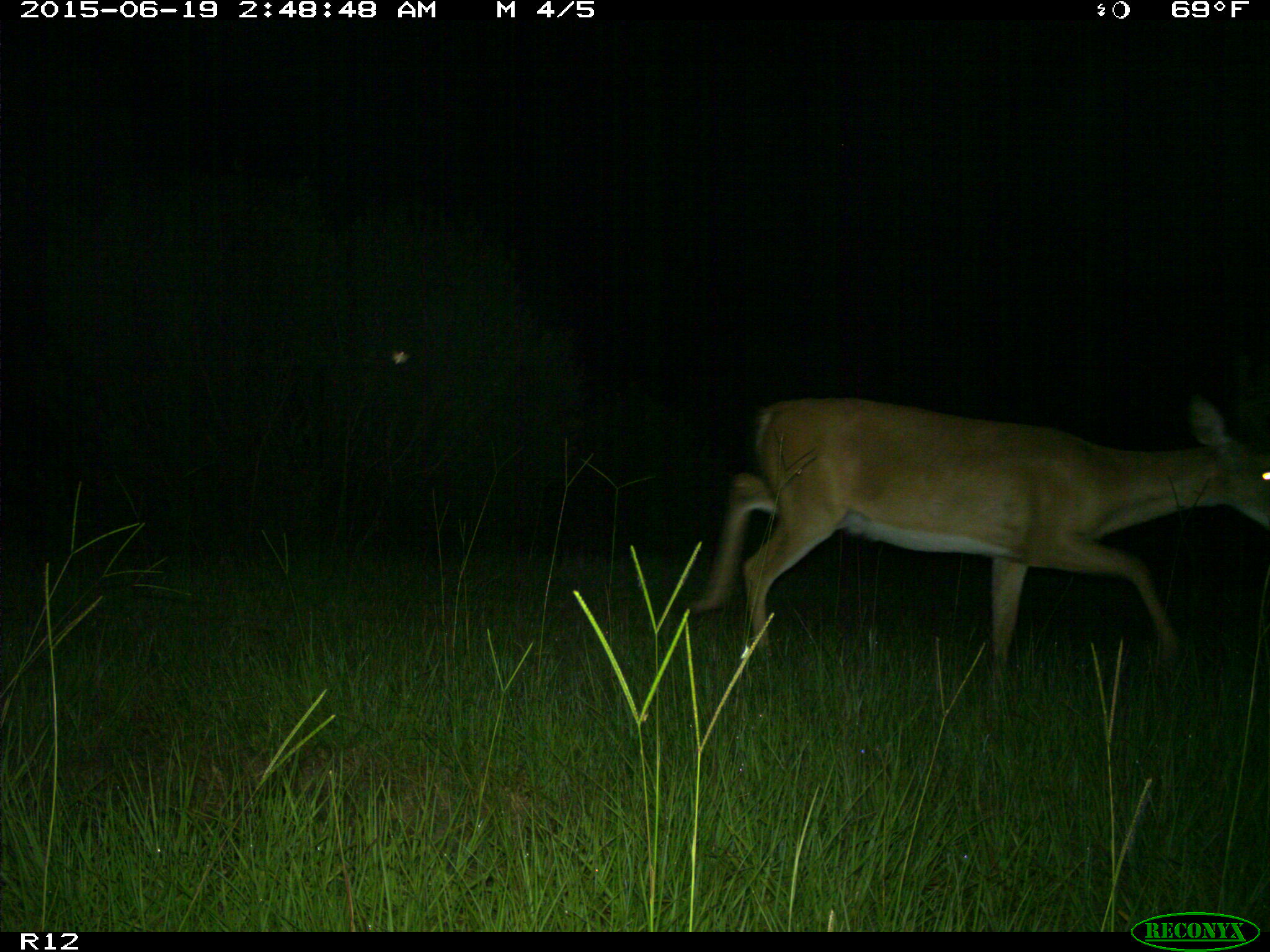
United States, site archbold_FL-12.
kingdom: Animalia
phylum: Chordata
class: Mammalia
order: Artiodactyla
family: Cervidae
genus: Odocoileus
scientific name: Odocoileus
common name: deer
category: unidentified deer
Unidentified deer (deer) (Odocoileus).